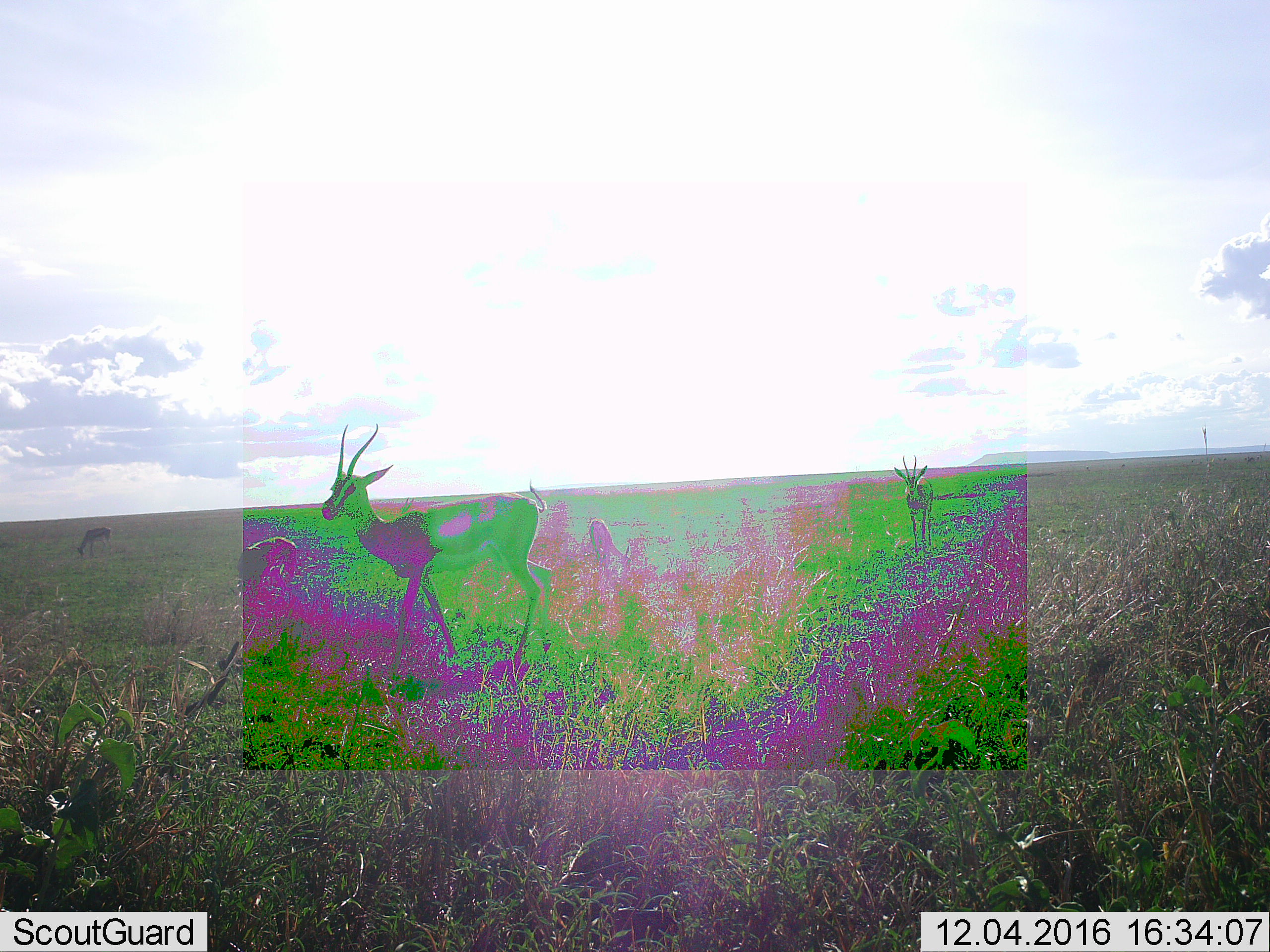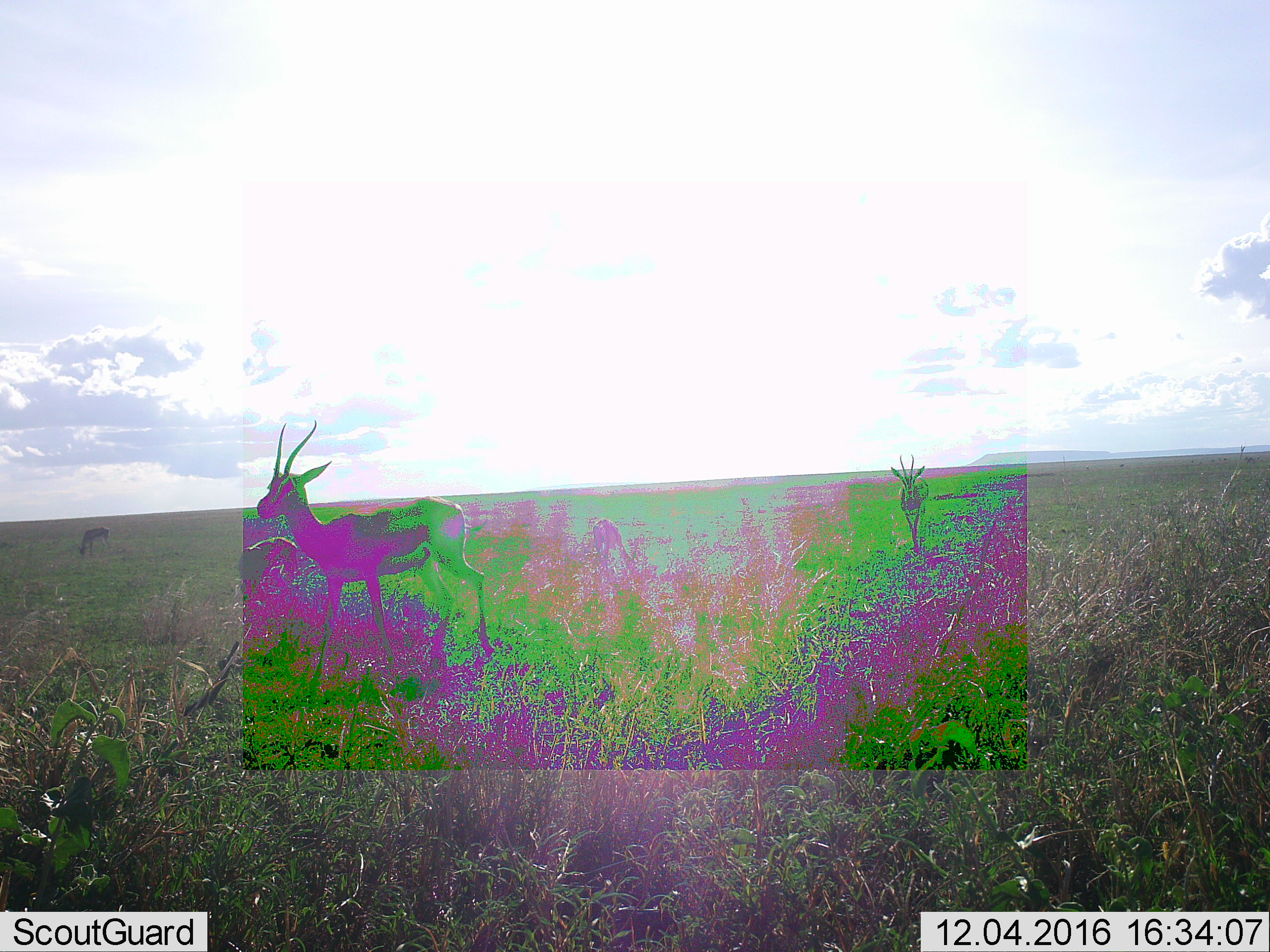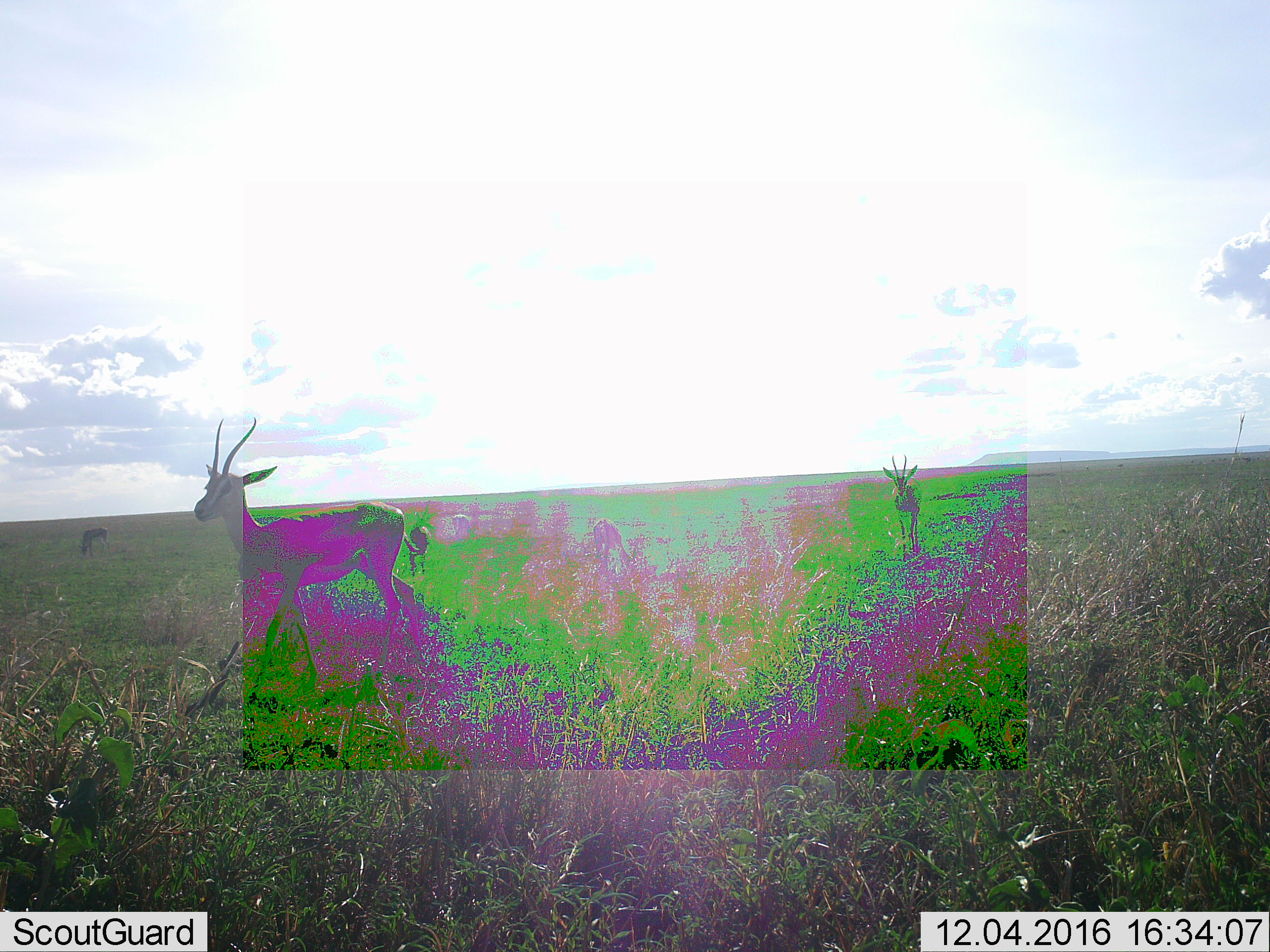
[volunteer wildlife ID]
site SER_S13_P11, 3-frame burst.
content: unidentified animal